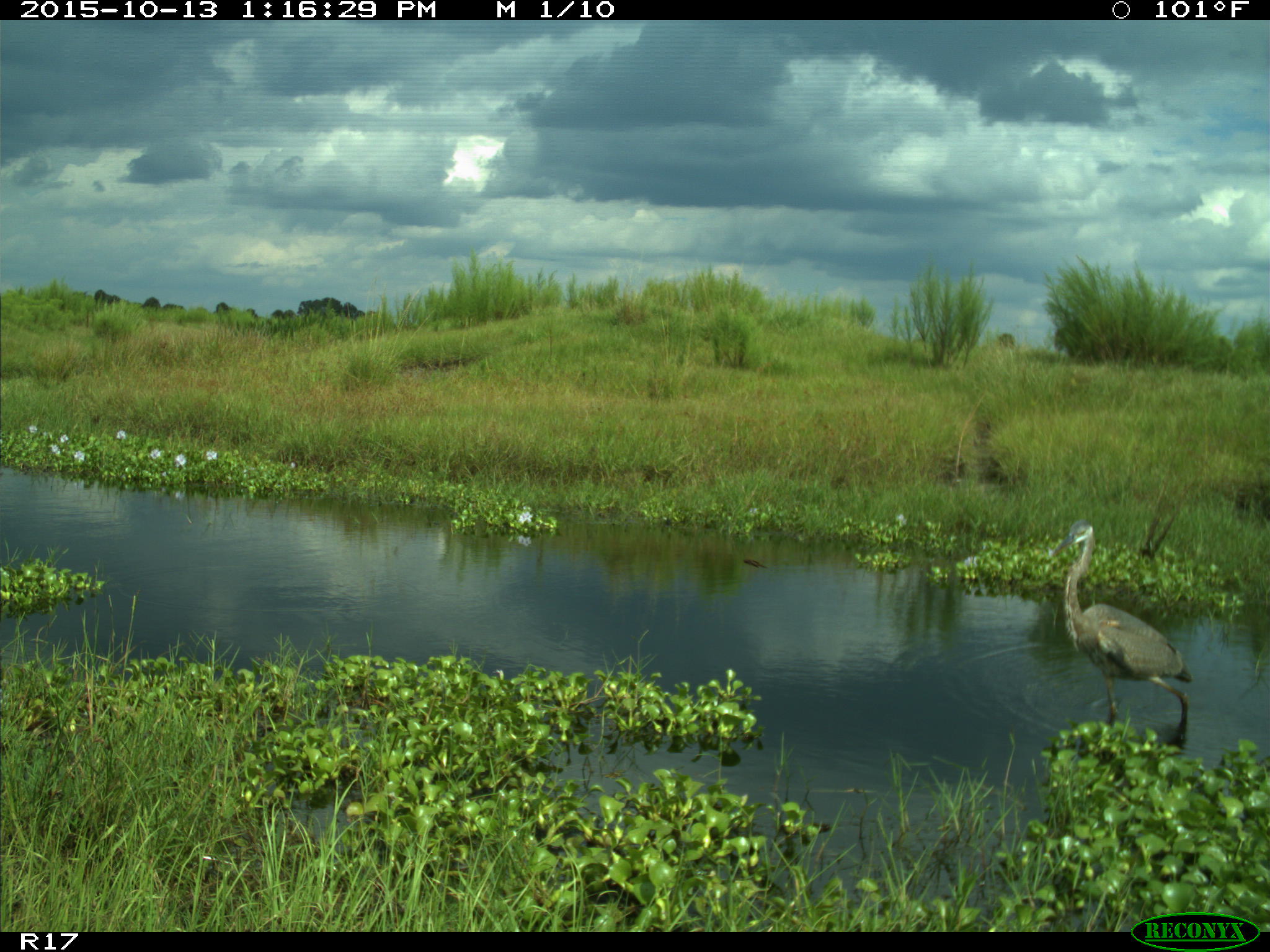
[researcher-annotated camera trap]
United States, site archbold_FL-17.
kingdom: Animalia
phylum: Chordata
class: Aves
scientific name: Aves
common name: birds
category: unidentified bird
Unidentified bird (birds) (Aves).